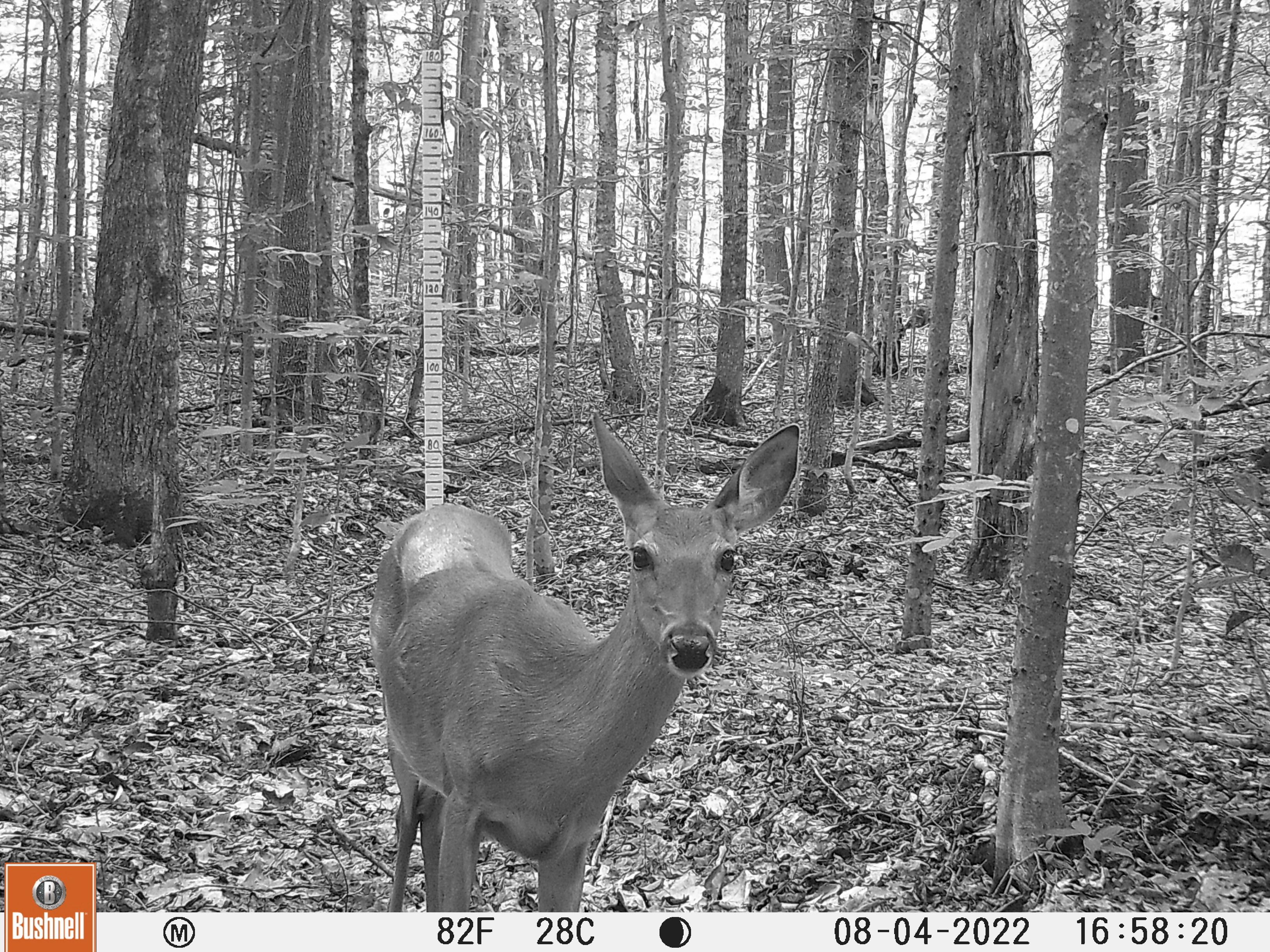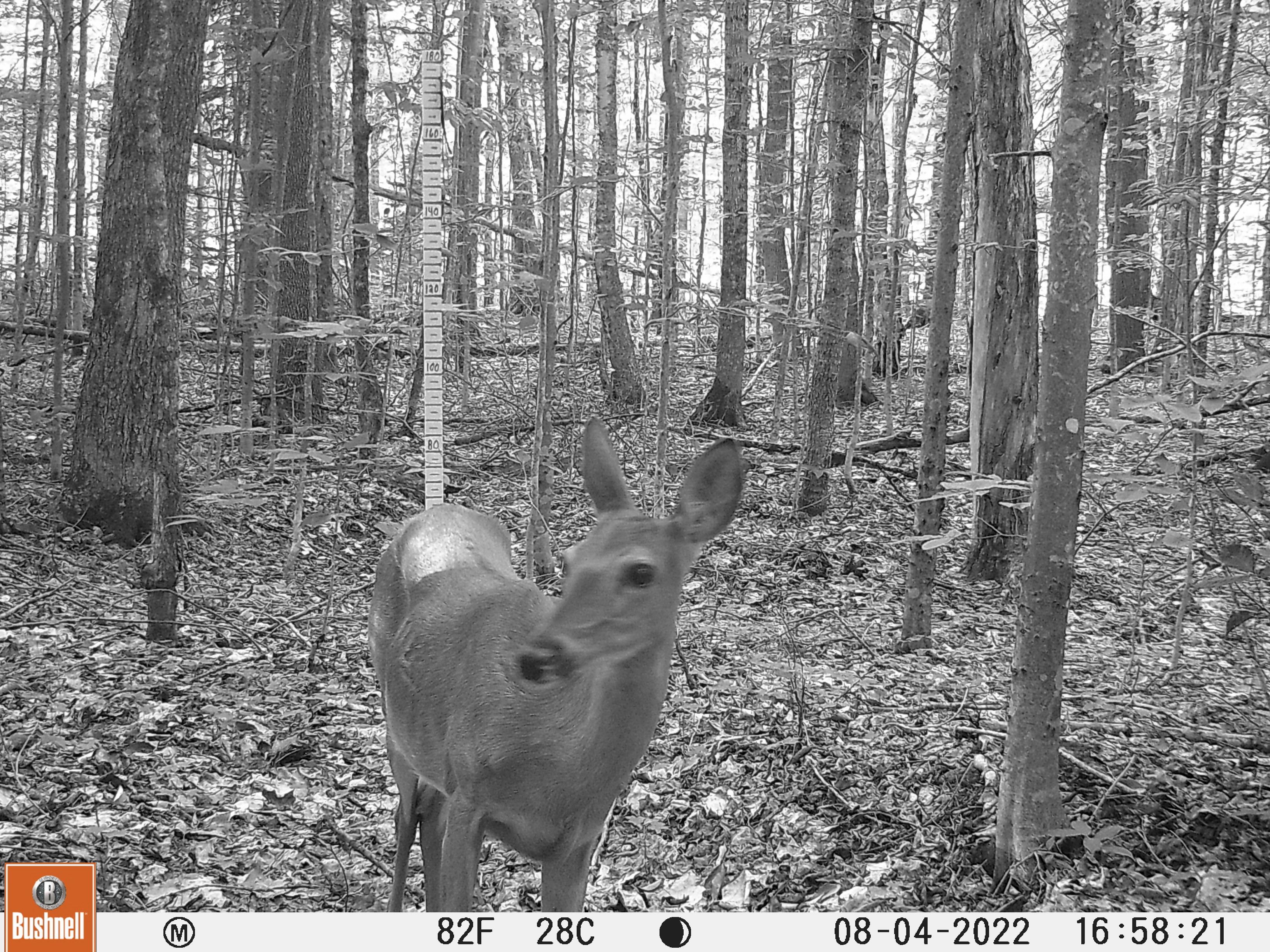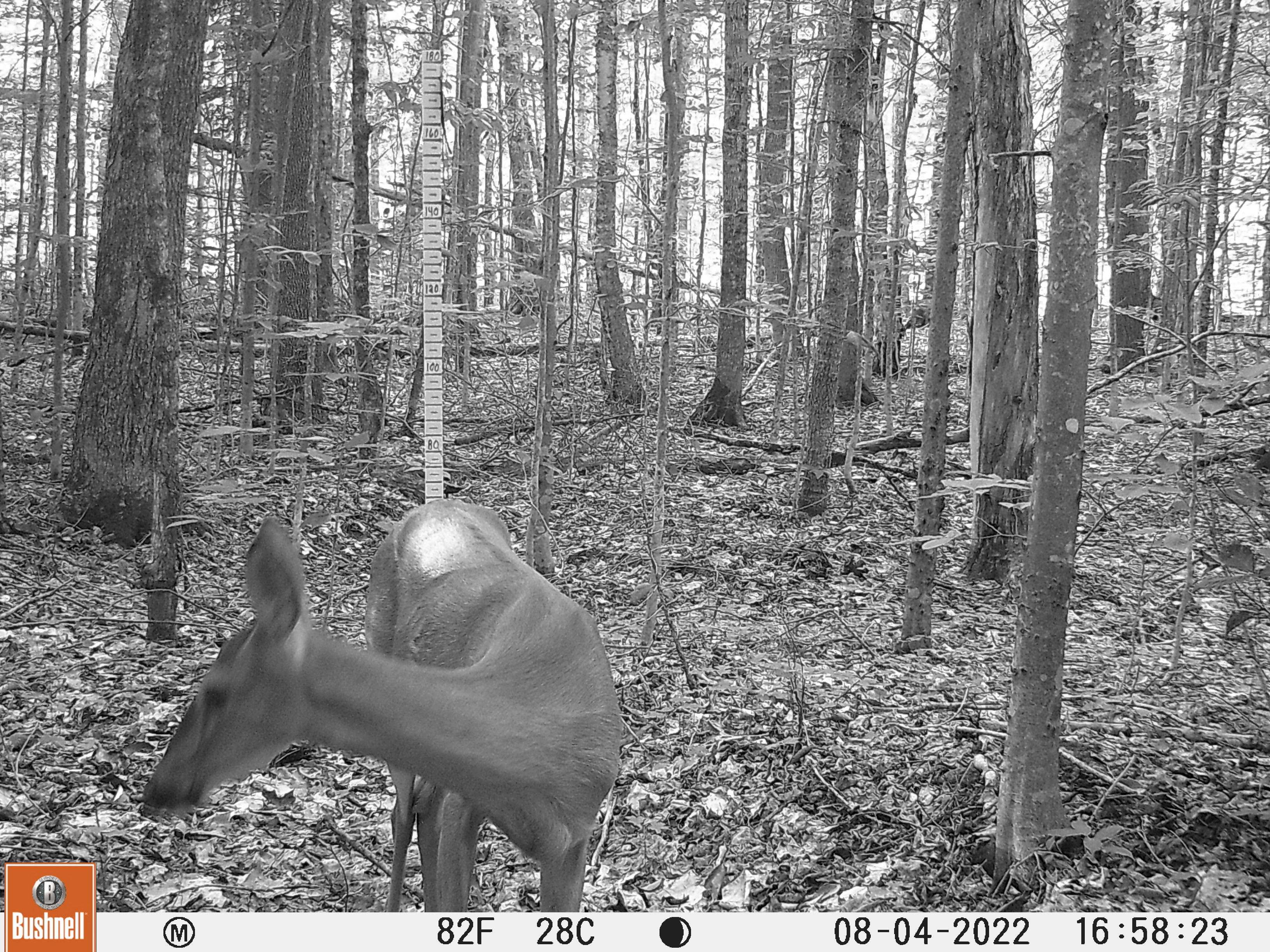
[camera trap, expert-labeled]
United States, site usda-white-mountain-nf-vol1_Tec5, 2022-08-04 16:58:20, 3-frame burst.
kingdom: Animalia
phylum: Chordata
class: Mammalia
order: Artiodactyla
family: Cervidae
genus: Odocoileus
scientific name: Odocoileus virginianus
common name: white-tailed deer